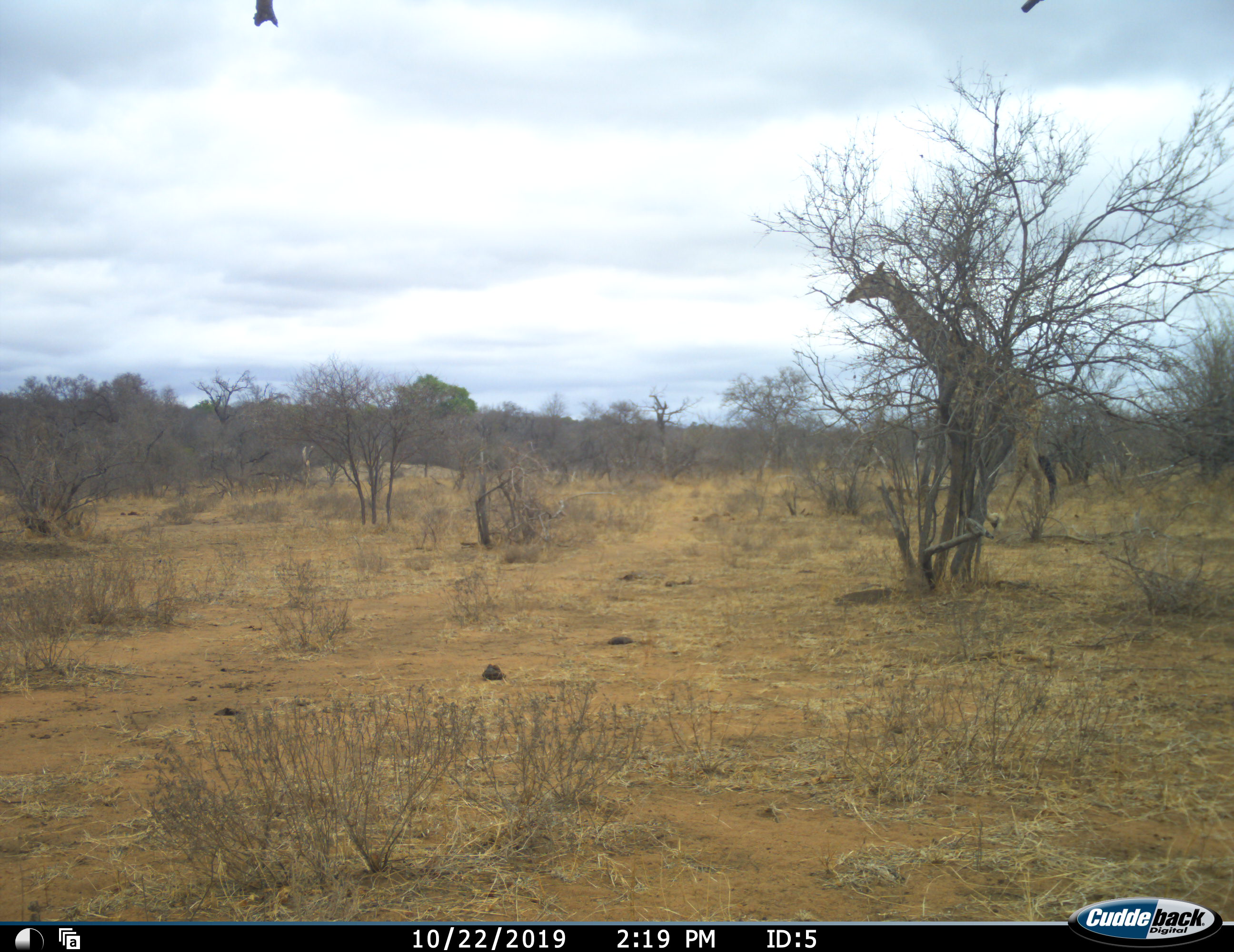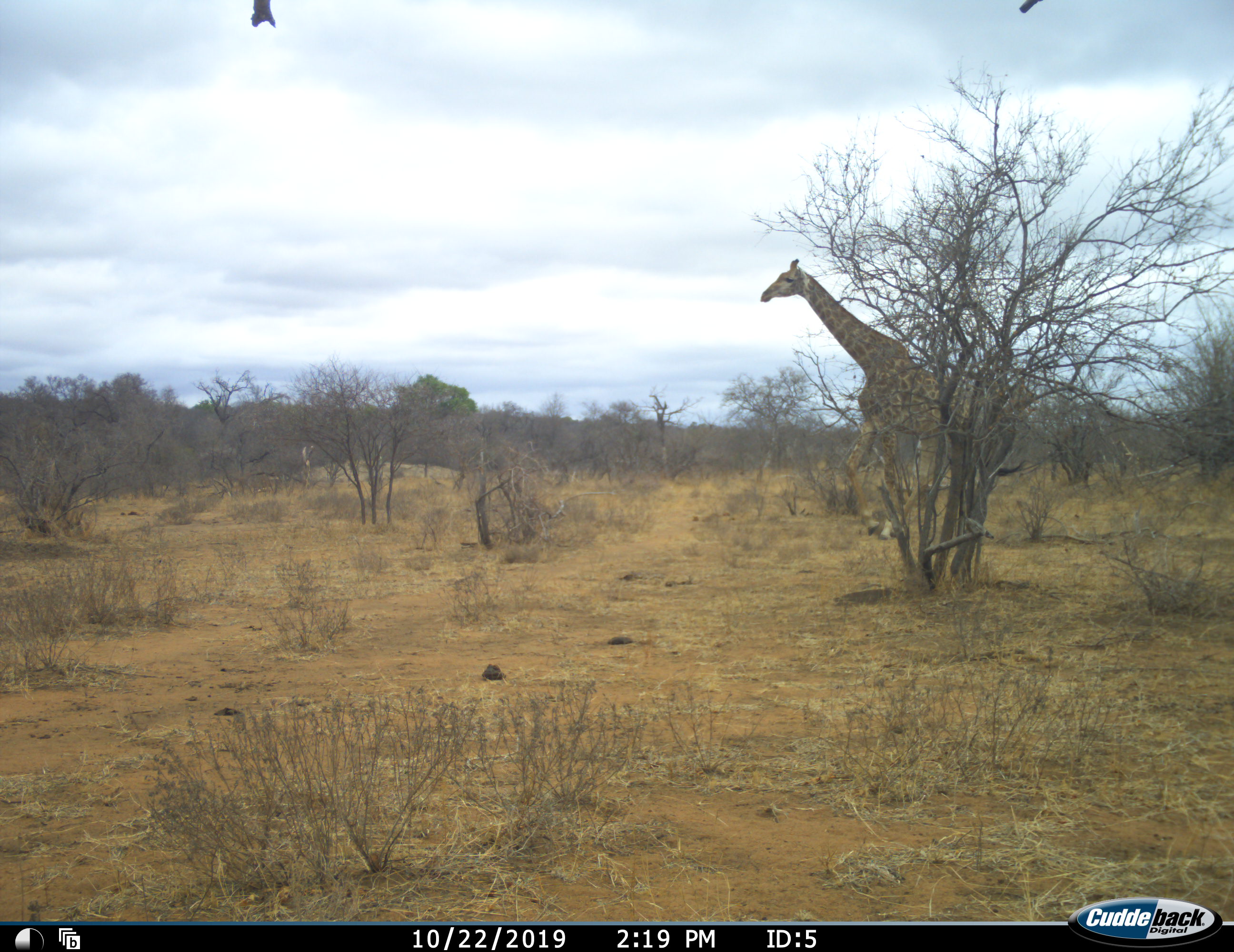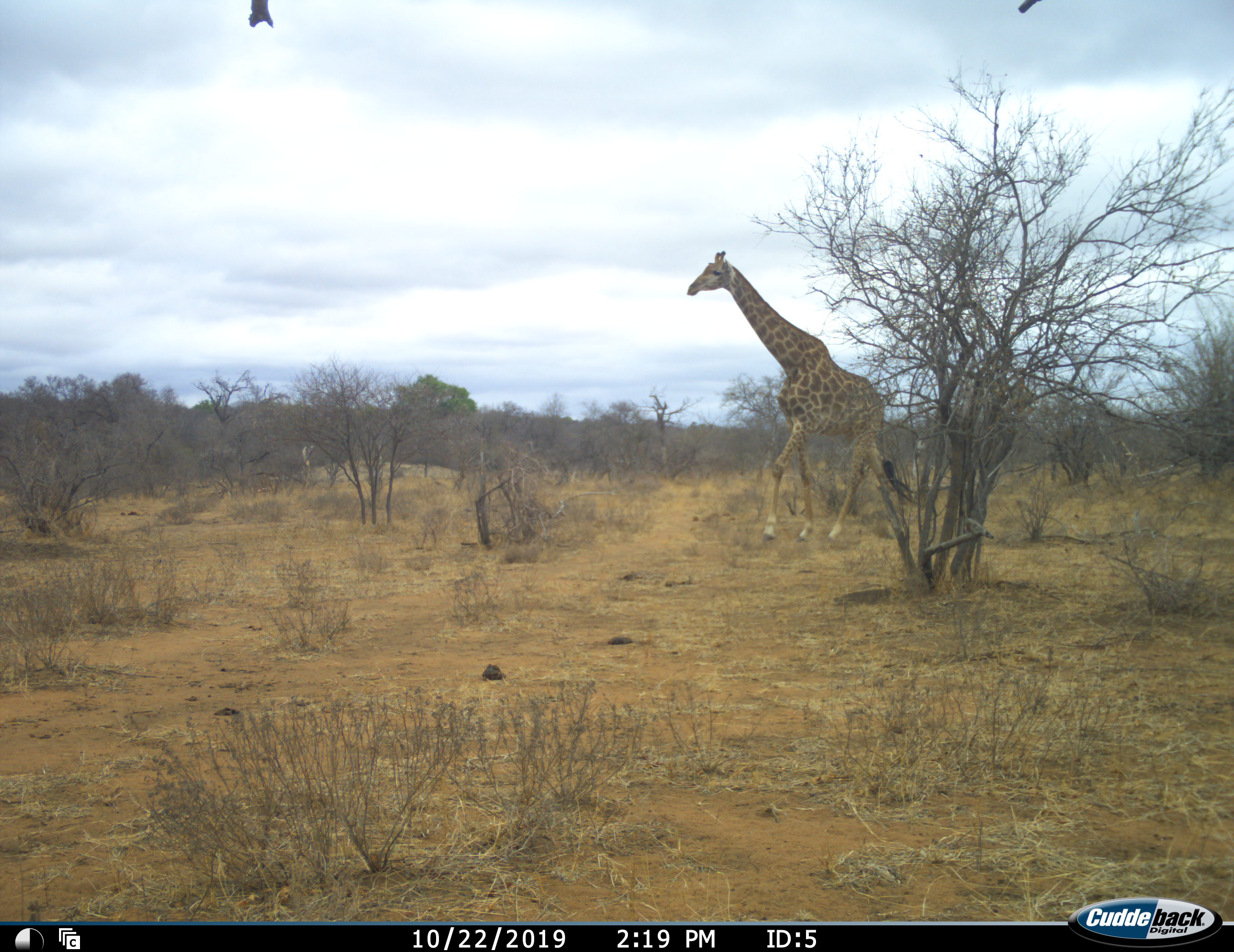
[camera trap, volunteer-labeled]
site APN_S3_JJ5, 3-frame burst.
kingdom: Animalia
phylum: Chordata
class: Mammalia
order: Artiodactyla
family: Giraffidae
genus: Giraffa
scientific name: Giraffa camelopardalis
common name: giraffe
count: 1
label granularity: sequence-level